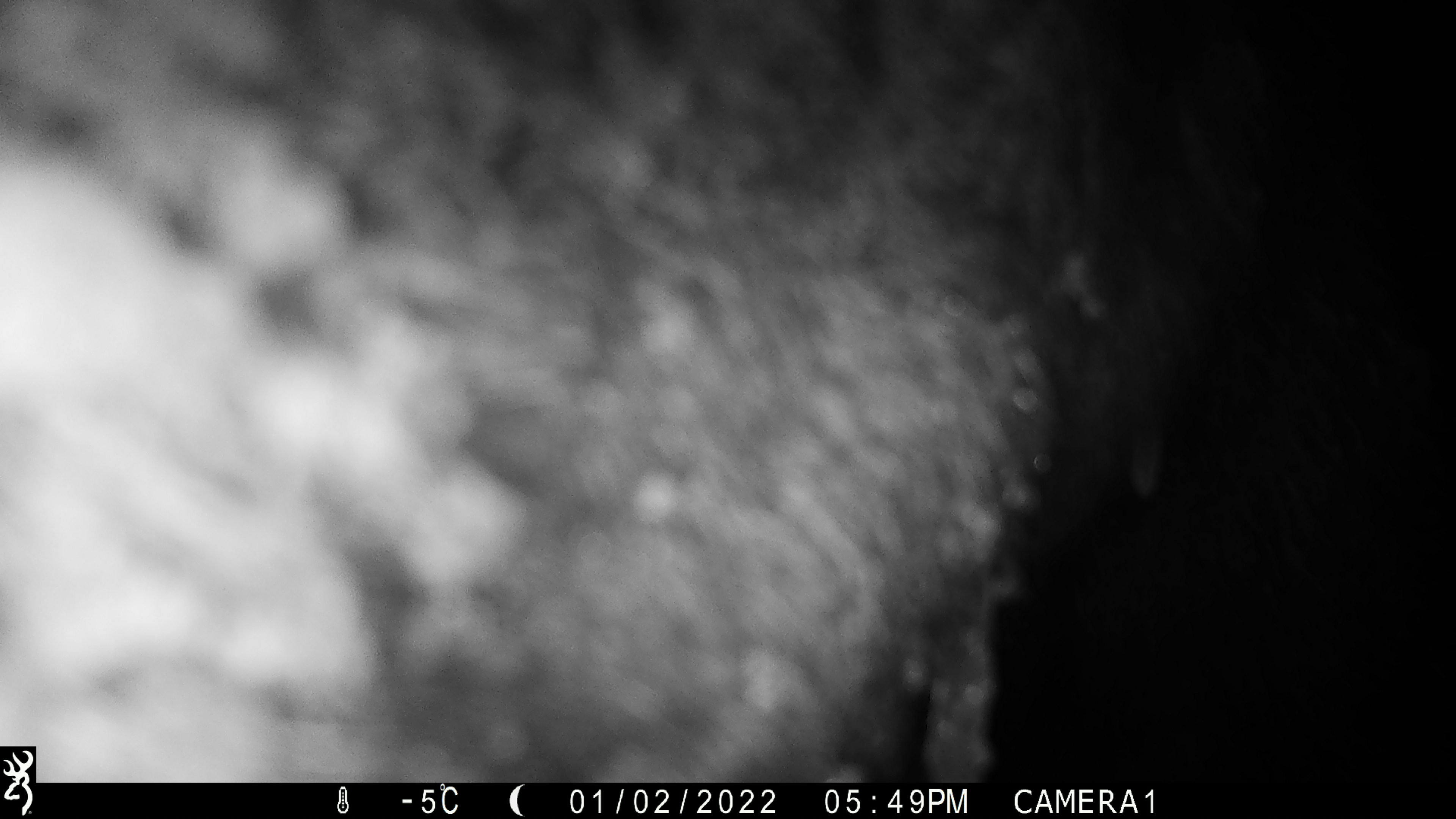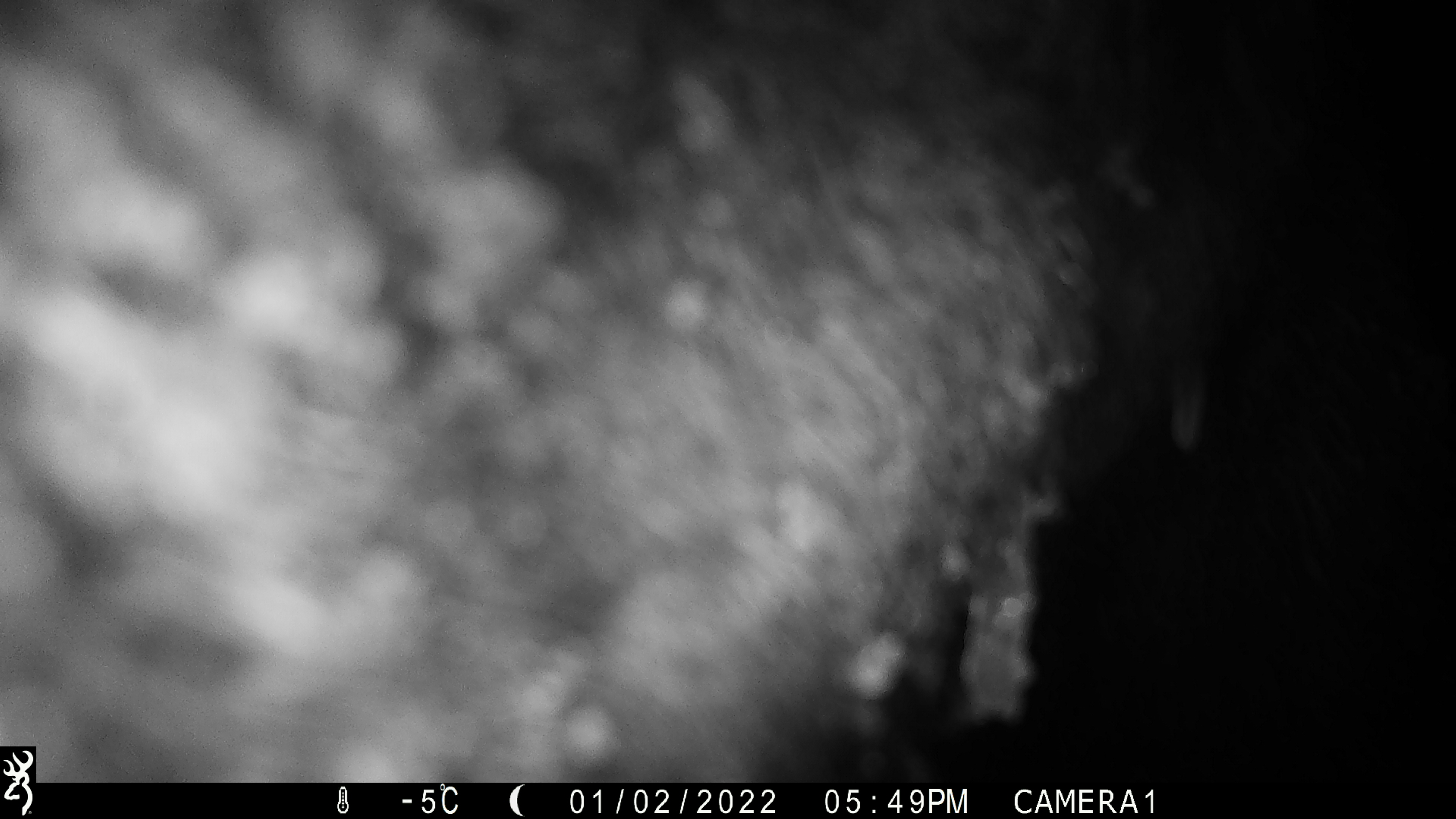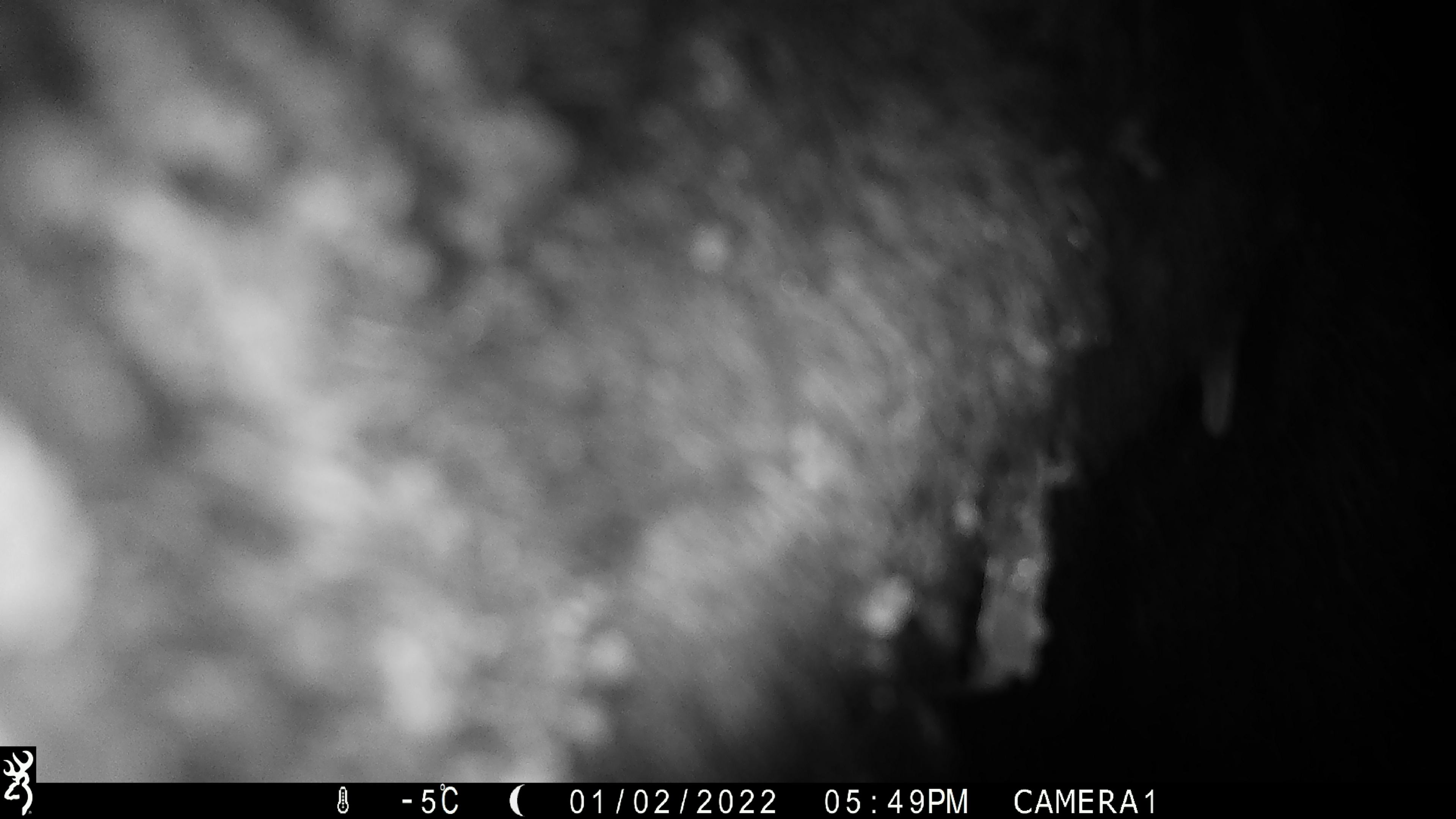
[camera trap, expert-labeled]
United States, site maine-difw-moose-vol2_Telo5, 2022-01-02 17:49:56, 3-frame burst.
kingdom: Animalia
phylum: Chordata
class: Mammalia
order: Artiodactyla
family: Cervidae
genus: Alces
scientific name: Alces alces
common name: moose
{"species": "moose (Alces alces)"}